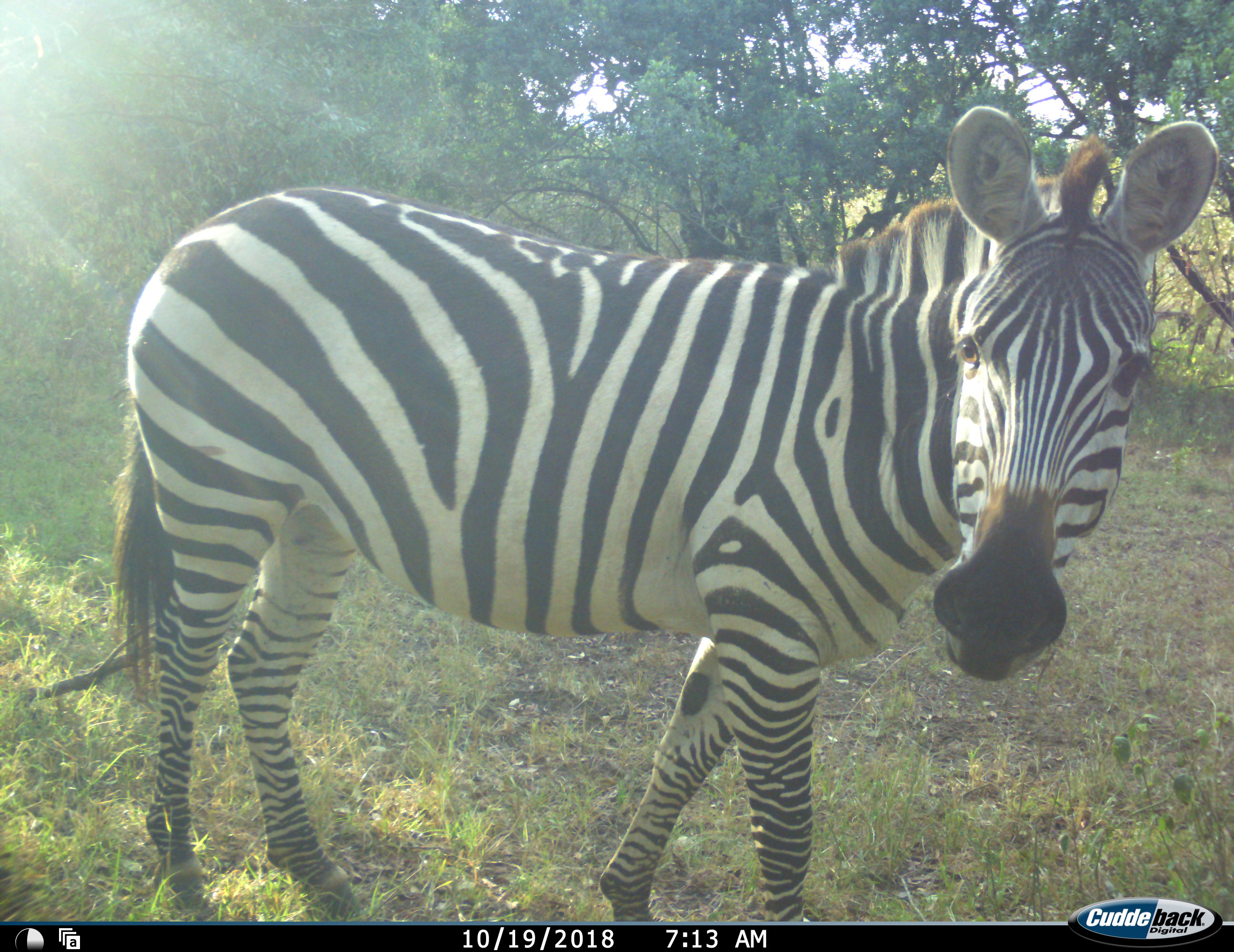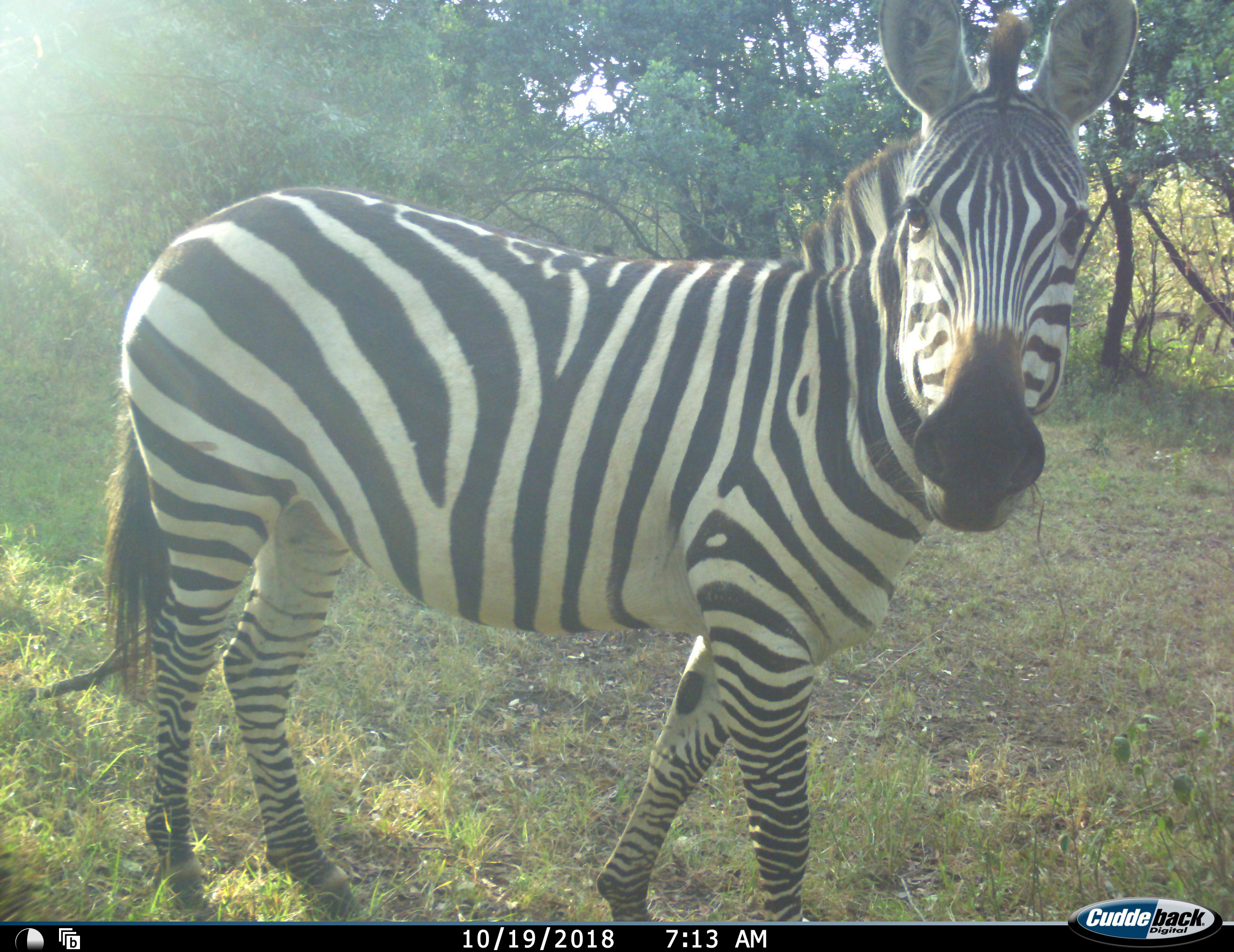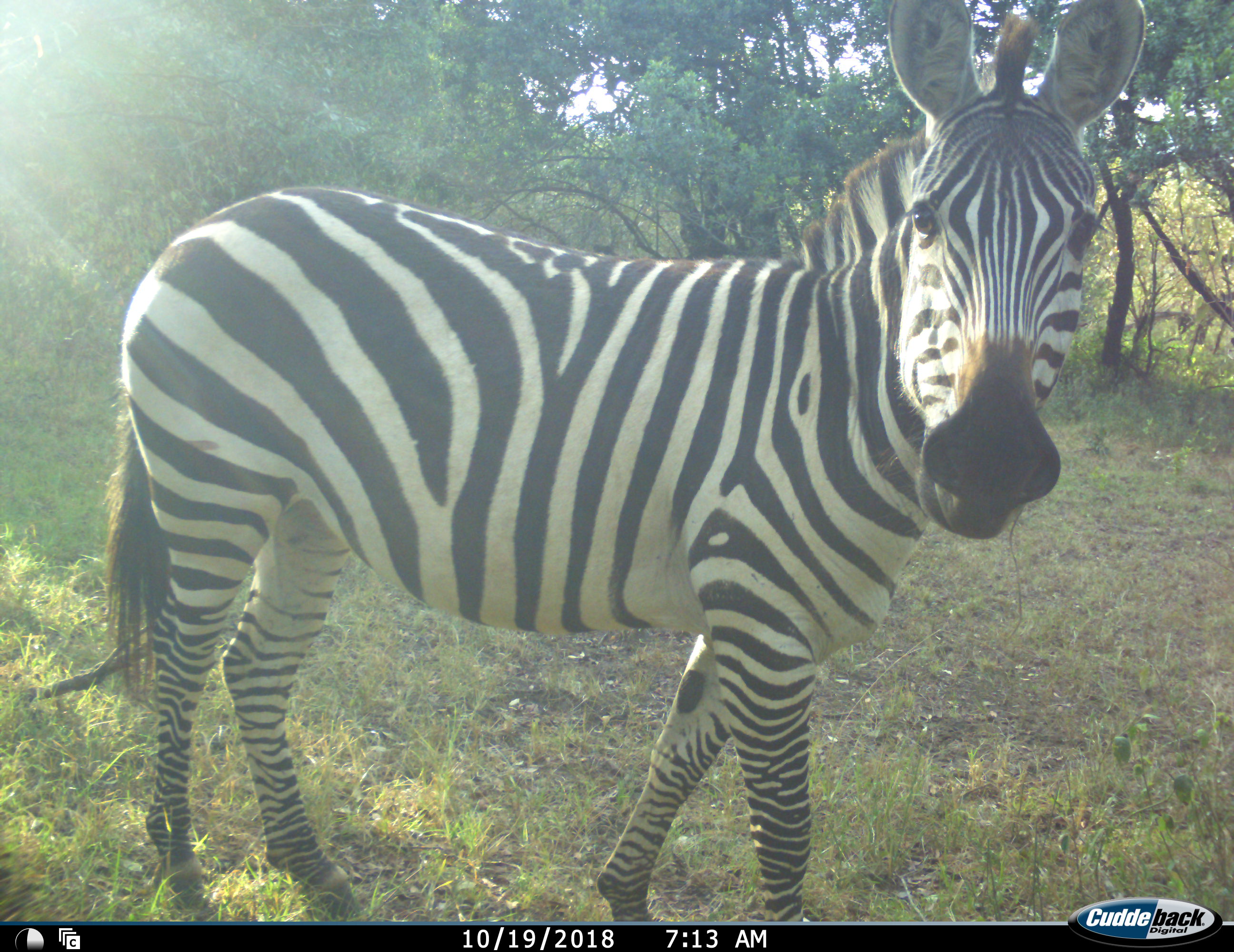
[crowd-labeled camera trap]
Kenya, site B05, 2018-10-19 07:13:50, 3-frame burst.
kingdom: Animalia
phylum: Chordata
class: Mammalia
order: Perissodactyla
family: Equidae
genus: Equus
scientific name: Equus quagga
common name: plains zebra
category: zebra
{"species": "zebra (plains zebra) (Equus quagga)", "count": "1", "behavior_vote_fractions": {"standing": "89%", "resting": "0%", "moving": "22%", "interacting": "11%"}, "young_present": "0%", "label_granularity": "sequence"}